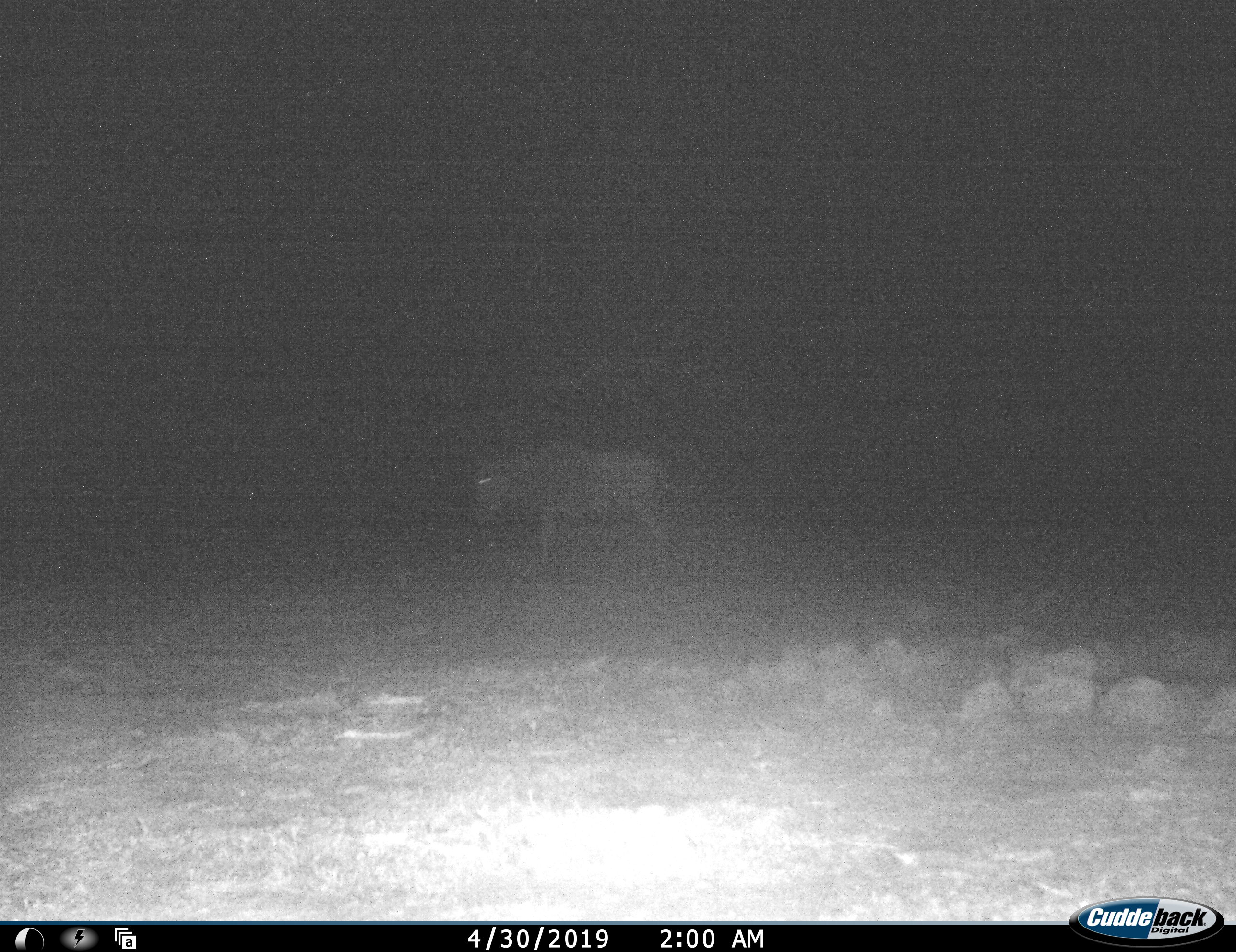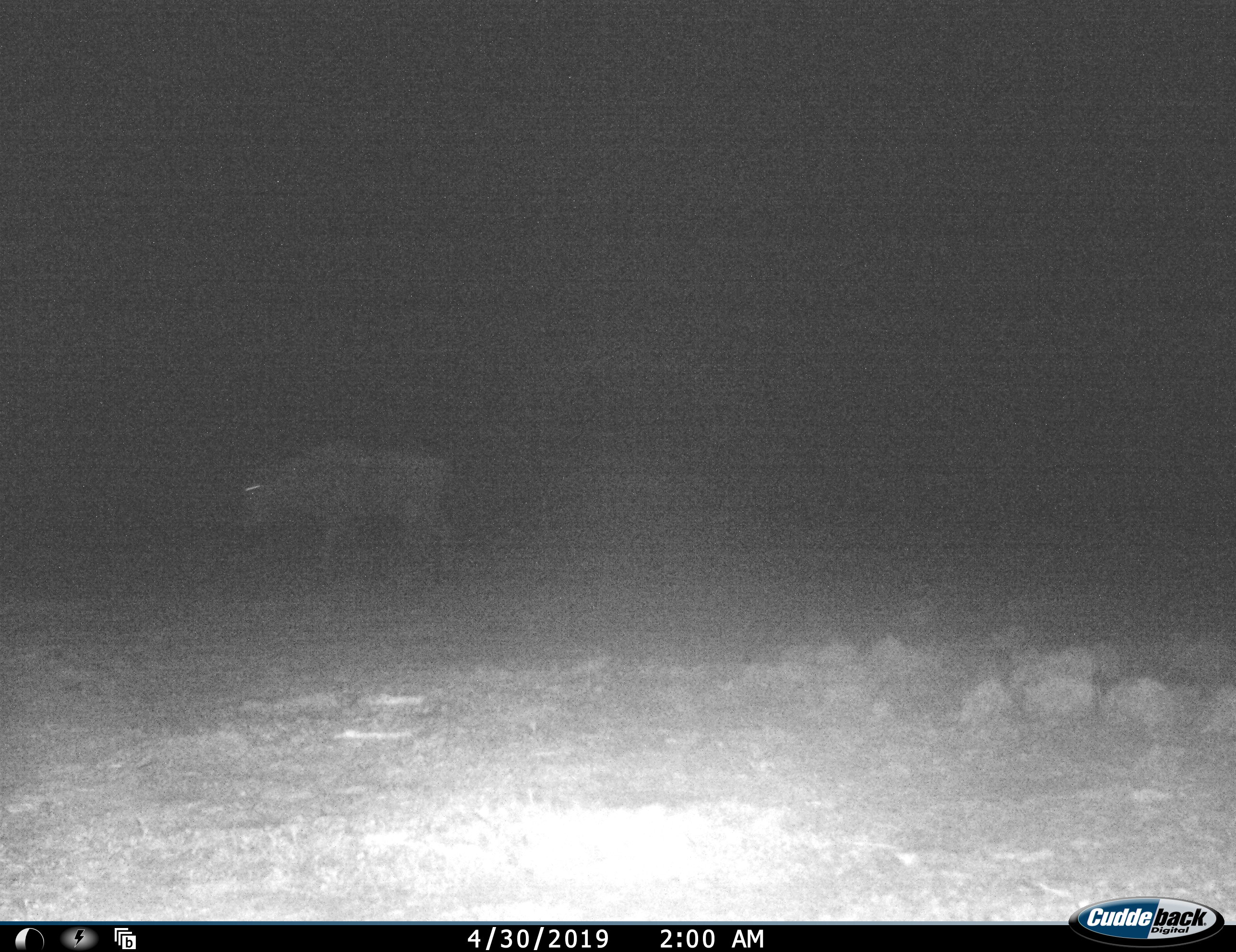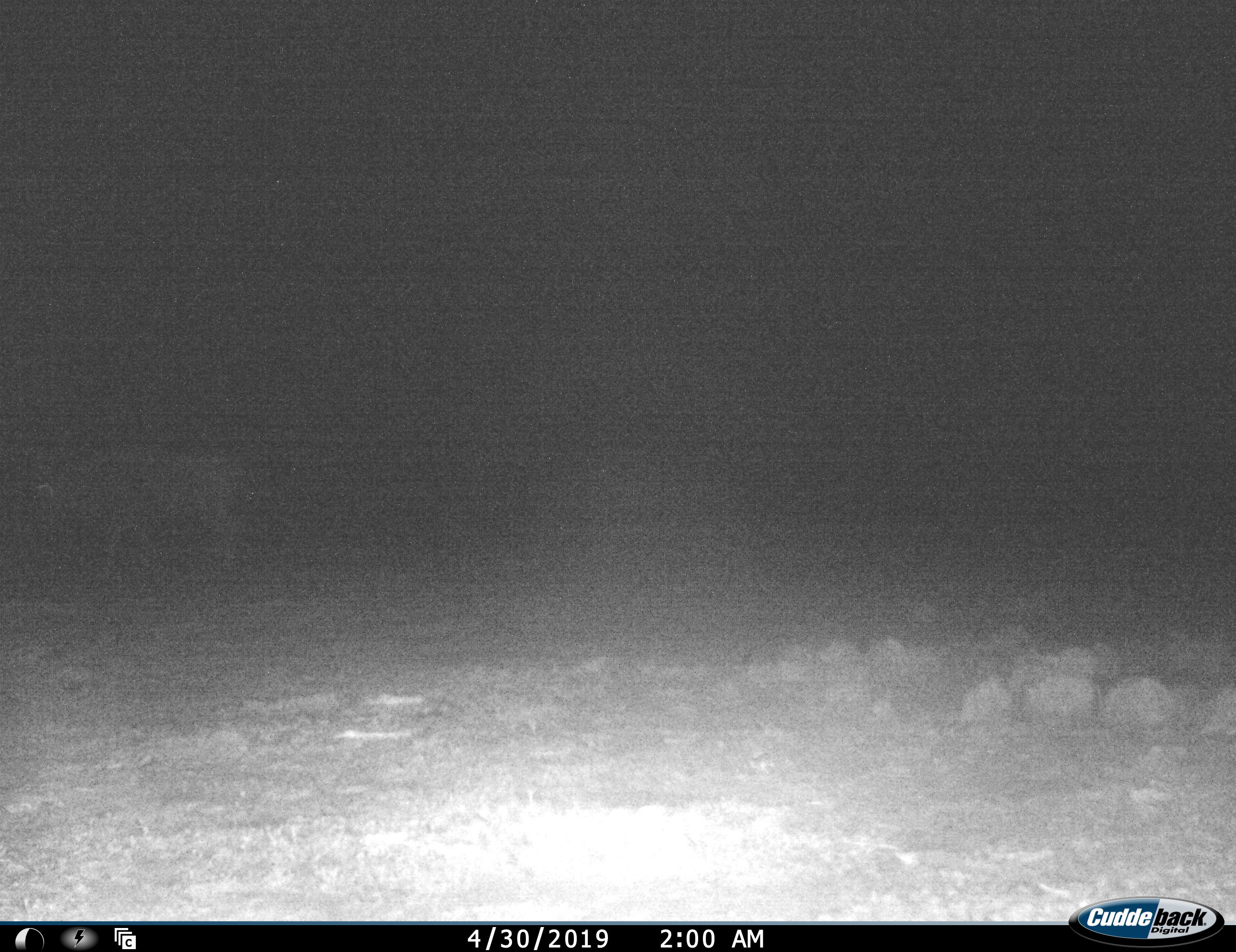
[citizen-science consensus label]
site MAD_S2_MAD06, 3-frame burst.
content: unidentified animal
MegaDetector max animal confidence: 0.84